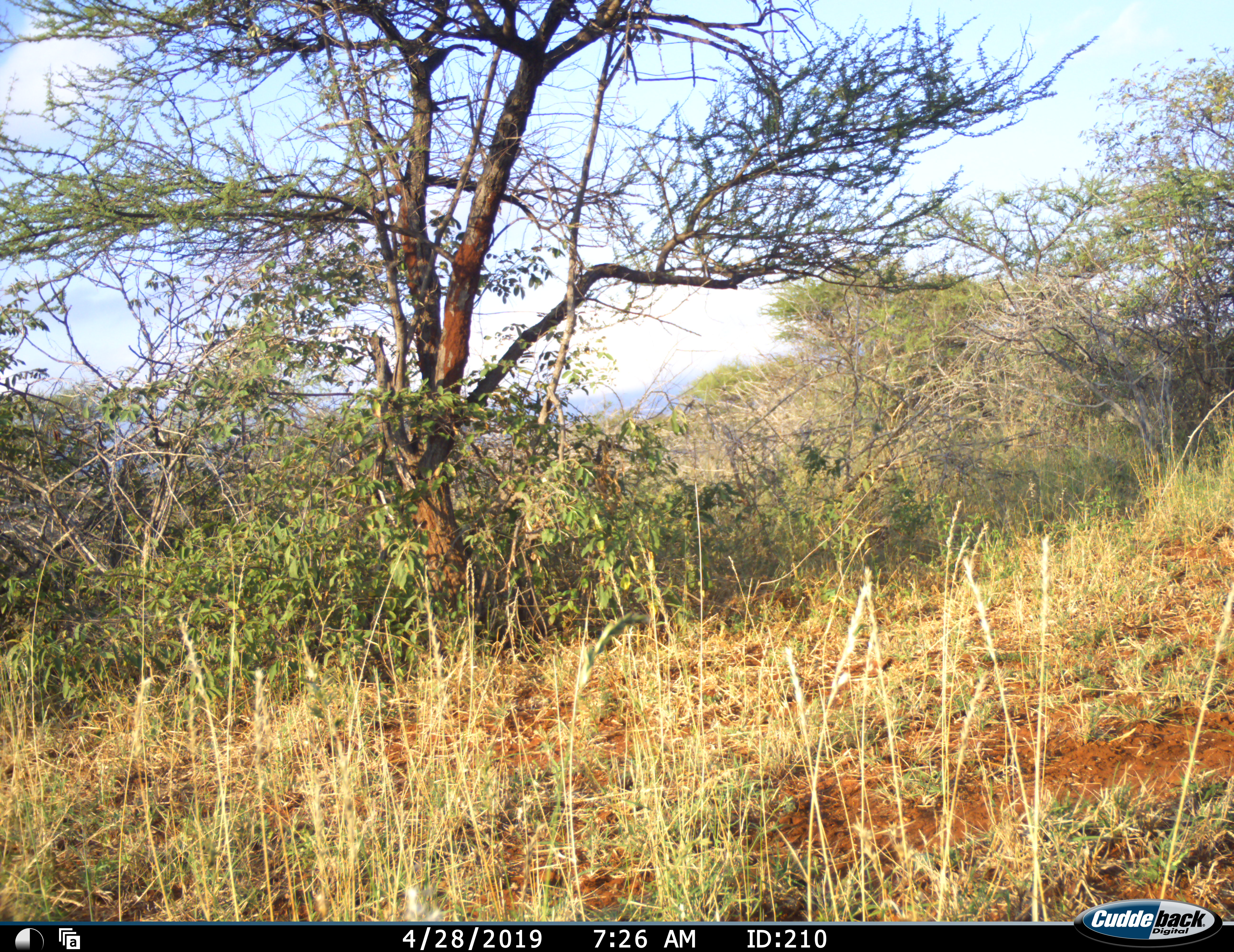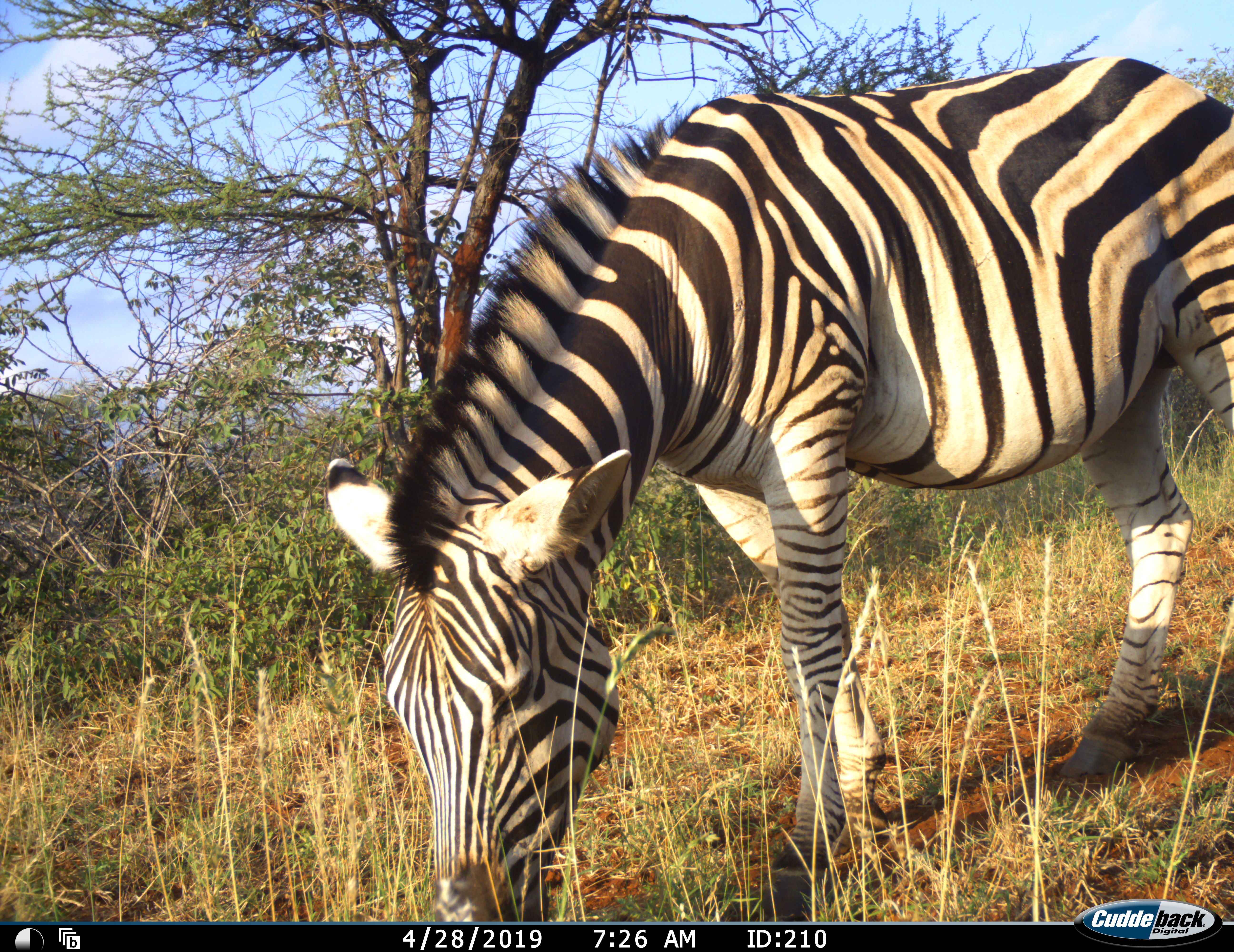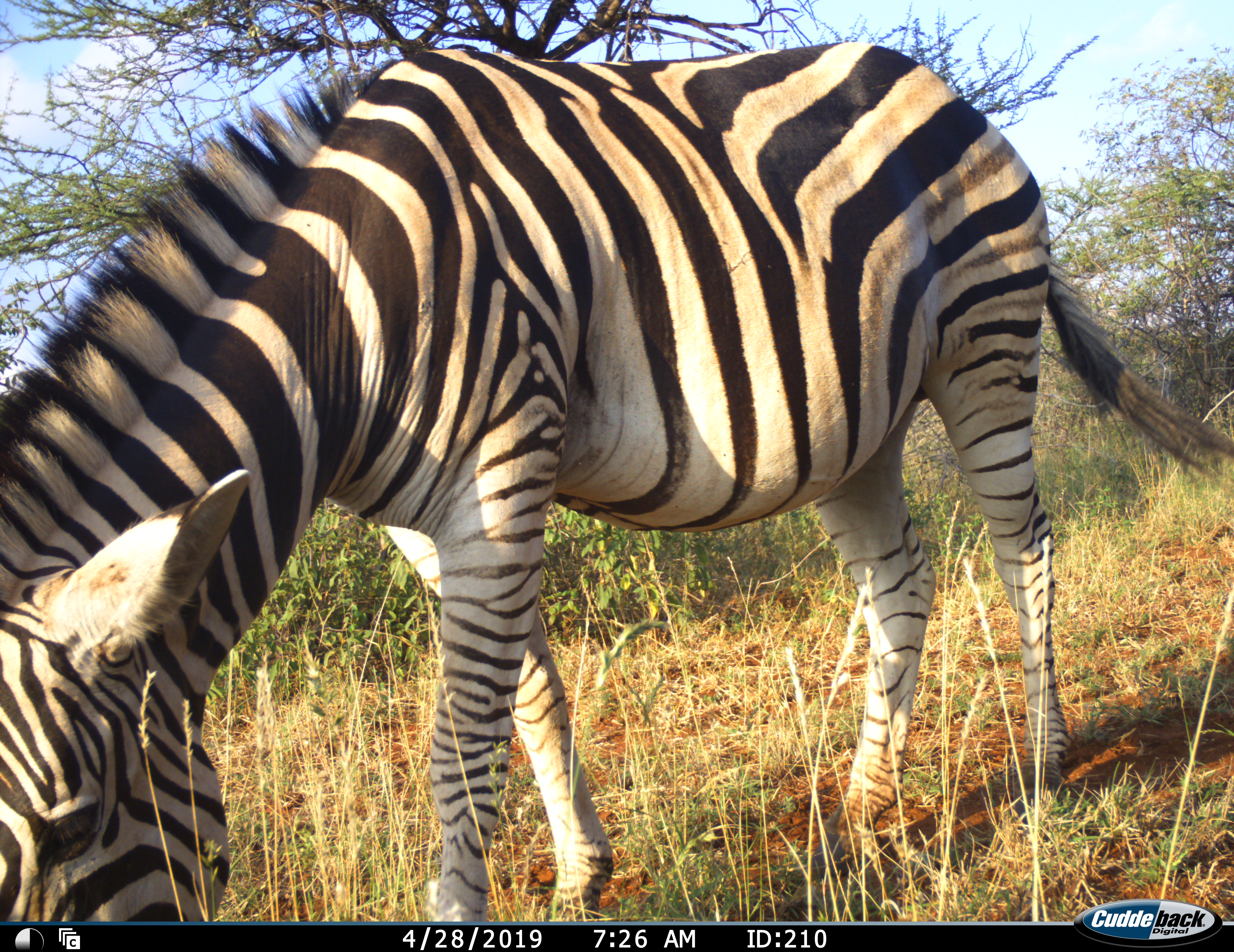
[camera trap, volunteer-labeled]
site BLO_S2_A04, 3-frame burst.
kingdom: Animalia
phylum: Chordata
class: Mammalia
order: Perissodactyla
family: Equidae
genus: Equus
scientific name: Equus quagga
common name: plains zebra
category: zebraplains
Zebraplains (plains zebra) (Equus quagga), count 1. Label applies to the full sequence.